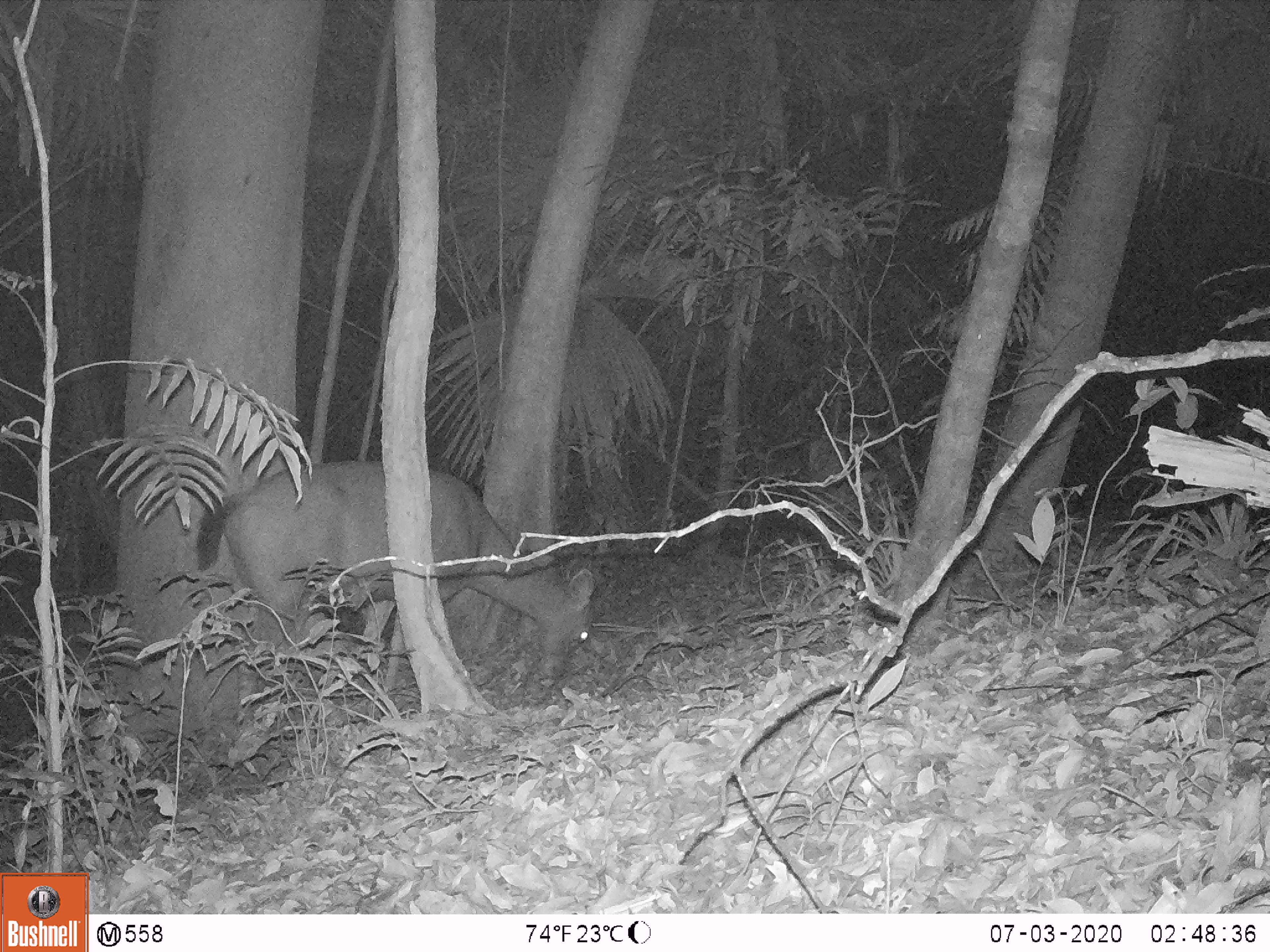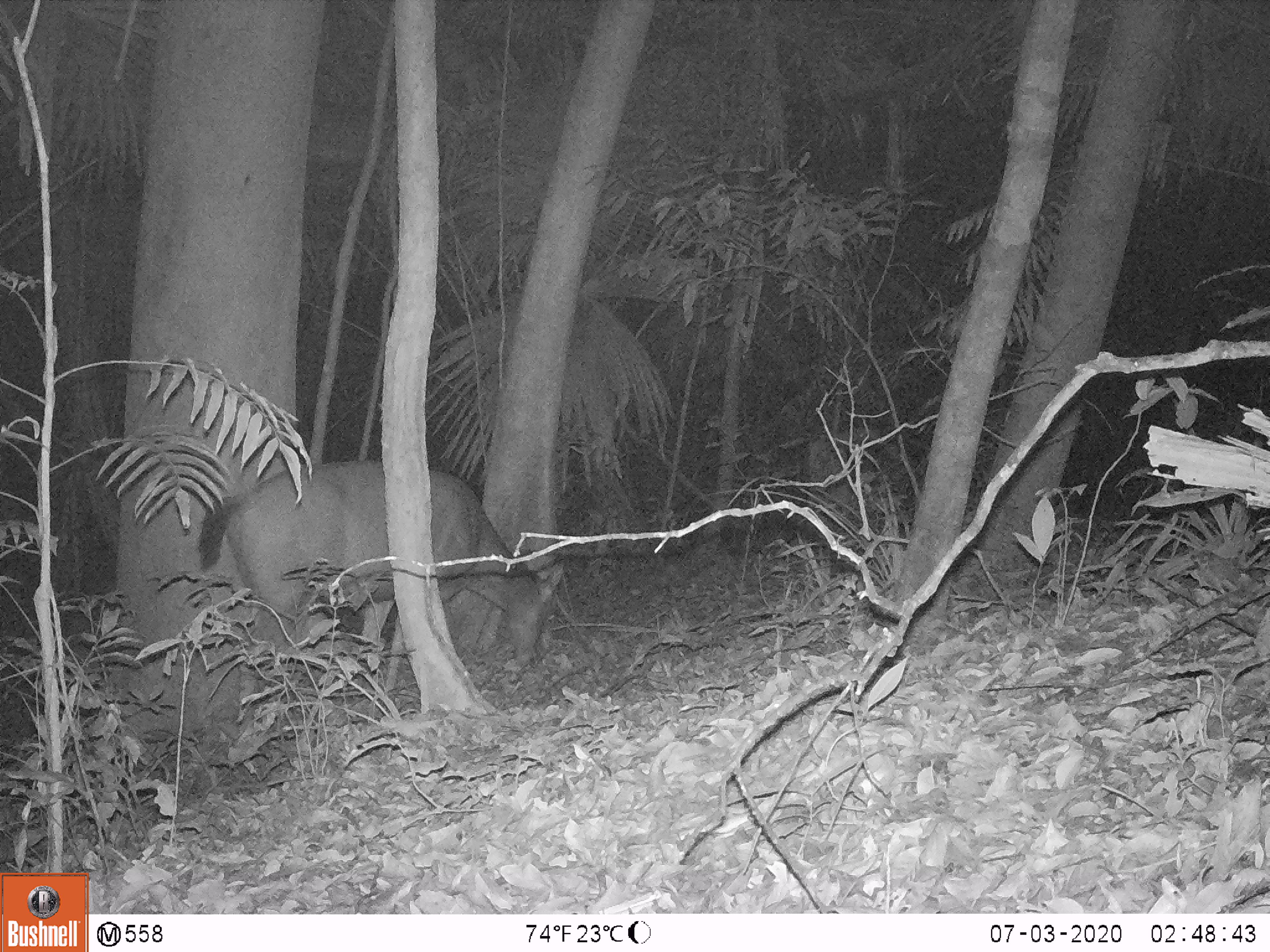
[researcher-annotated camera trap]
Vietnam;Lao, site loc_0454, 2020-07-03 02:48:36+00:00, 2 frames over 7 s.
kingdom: Animalia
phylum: Chordata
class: Mammalia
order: Artiodactyla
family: Cervidae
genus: Rusa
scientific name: Rusa unicolor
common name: sambar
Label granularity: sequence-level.